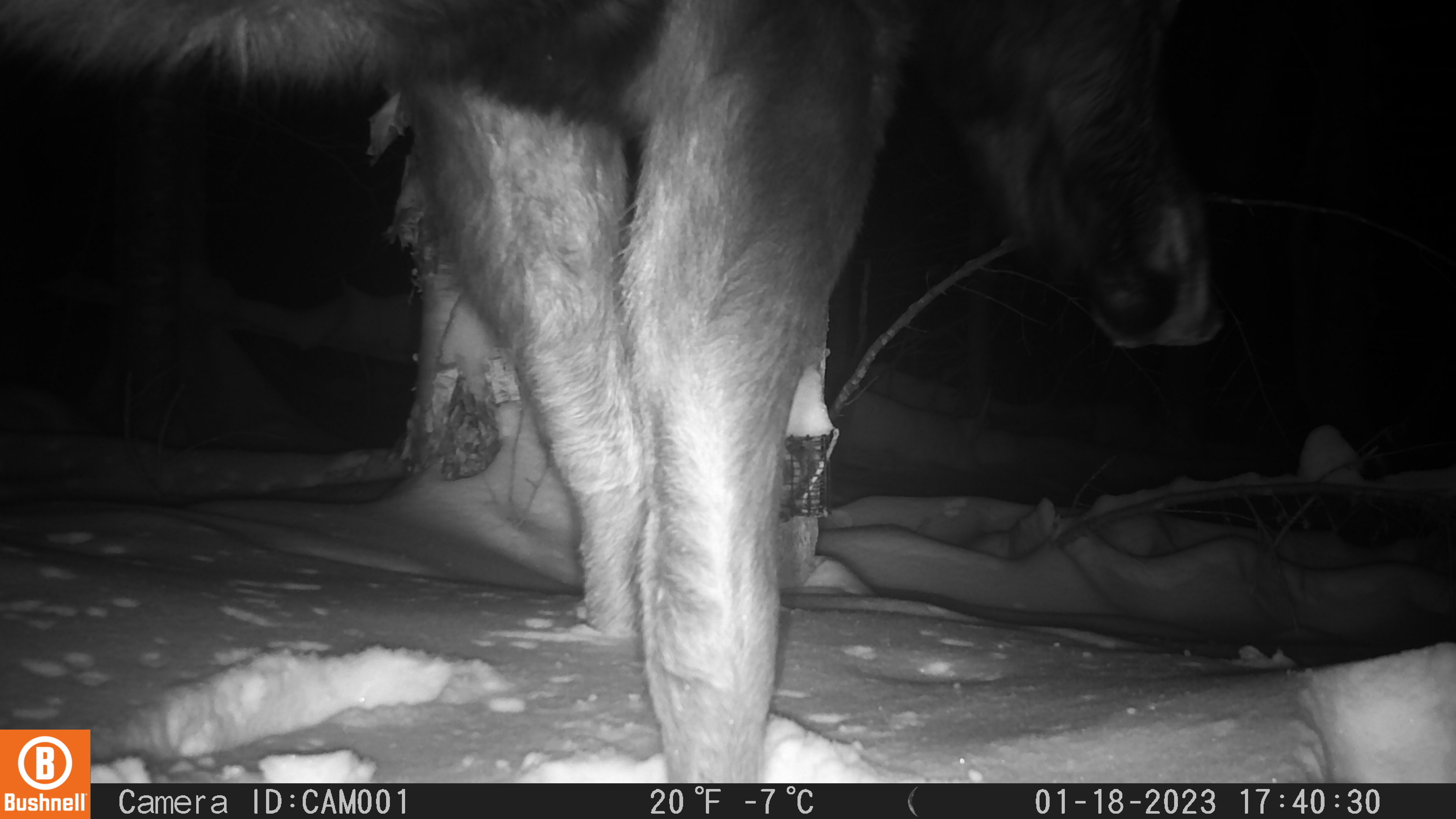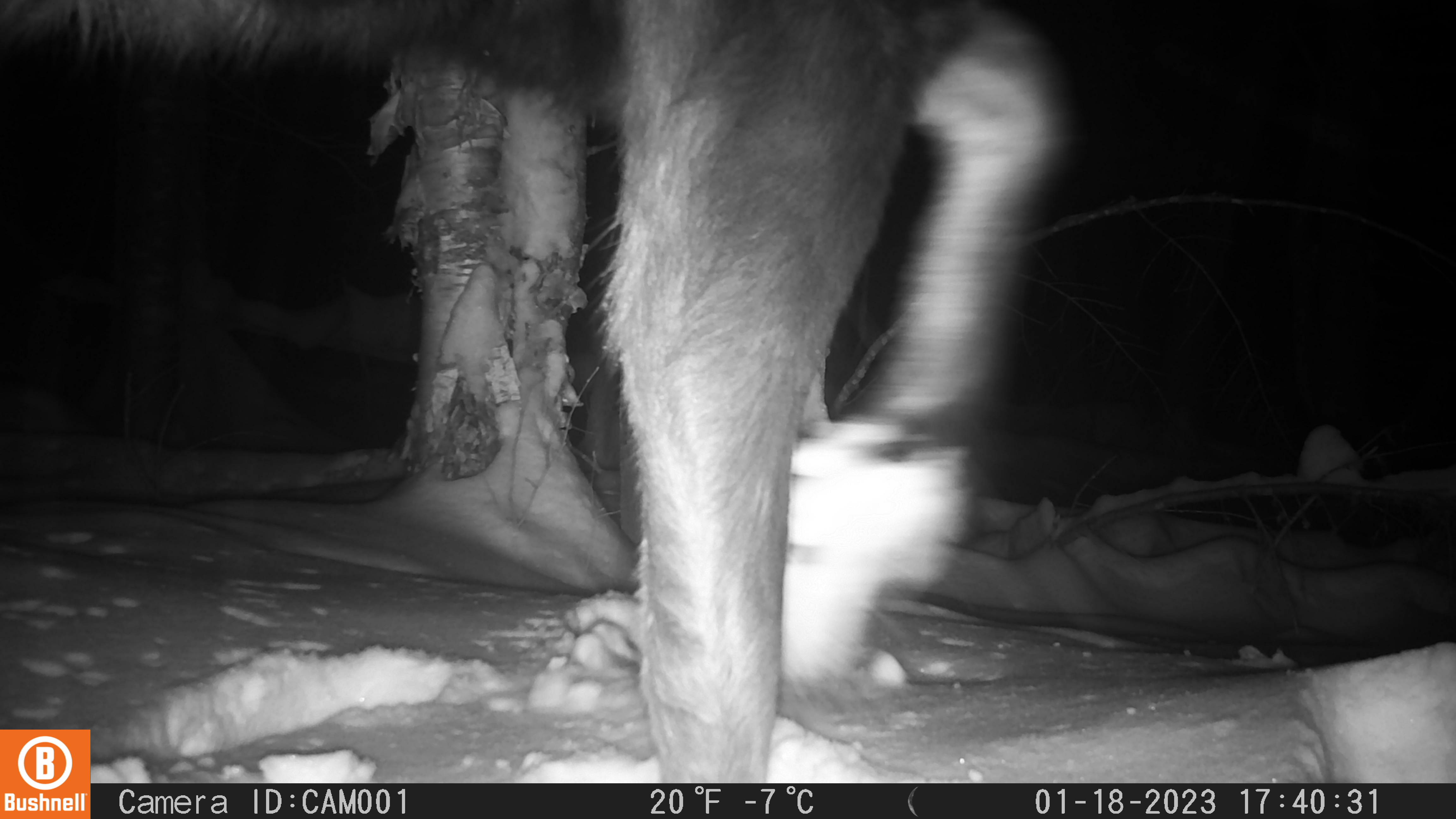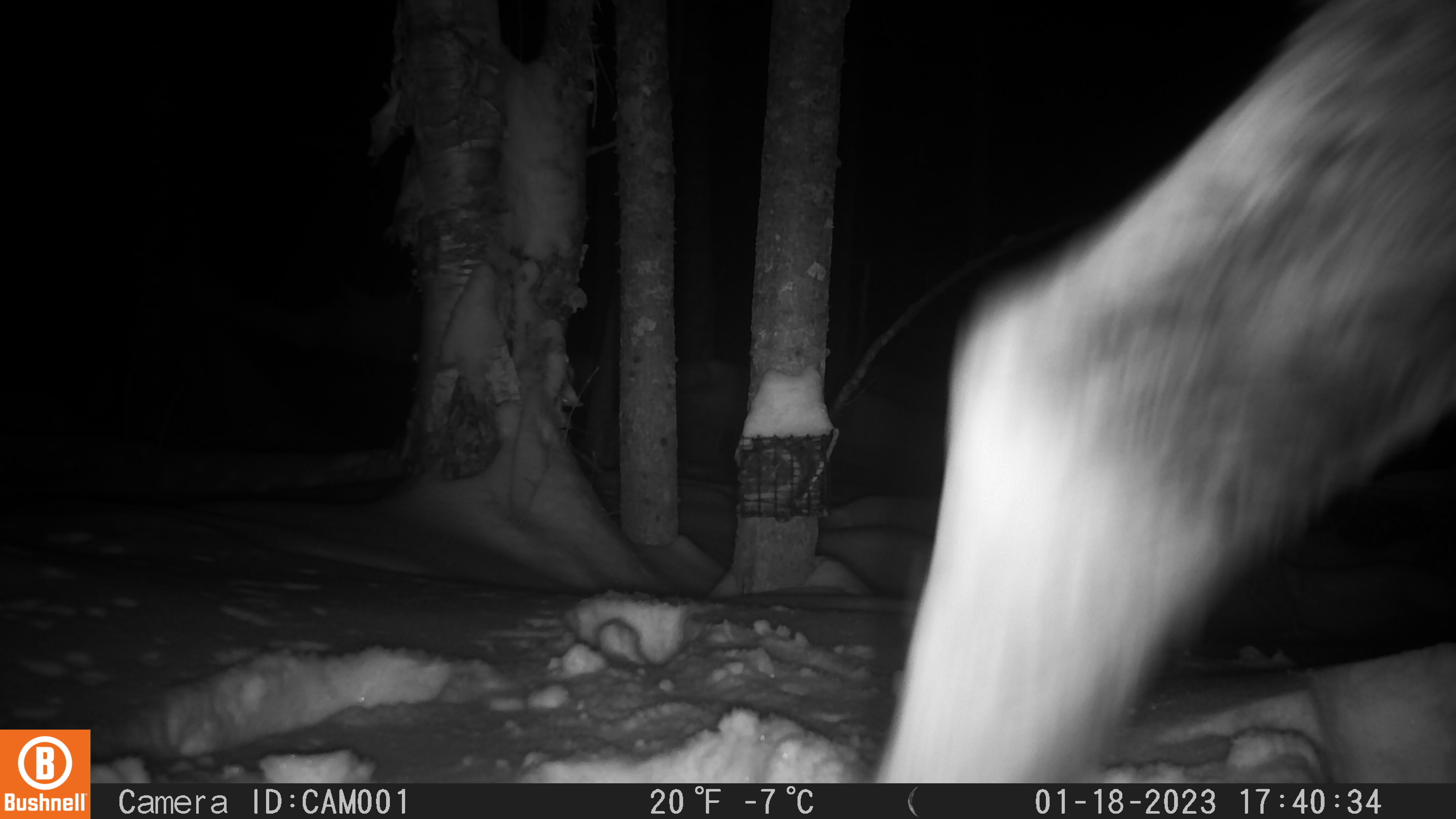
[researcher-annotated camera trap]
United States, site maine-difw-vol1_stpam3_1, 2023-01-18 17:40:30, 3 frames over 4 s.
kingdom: Animalia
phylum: Chordata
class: Mammalia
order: Artiodactyla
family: Cervidae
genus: Alces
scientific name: Alces alces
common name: moose